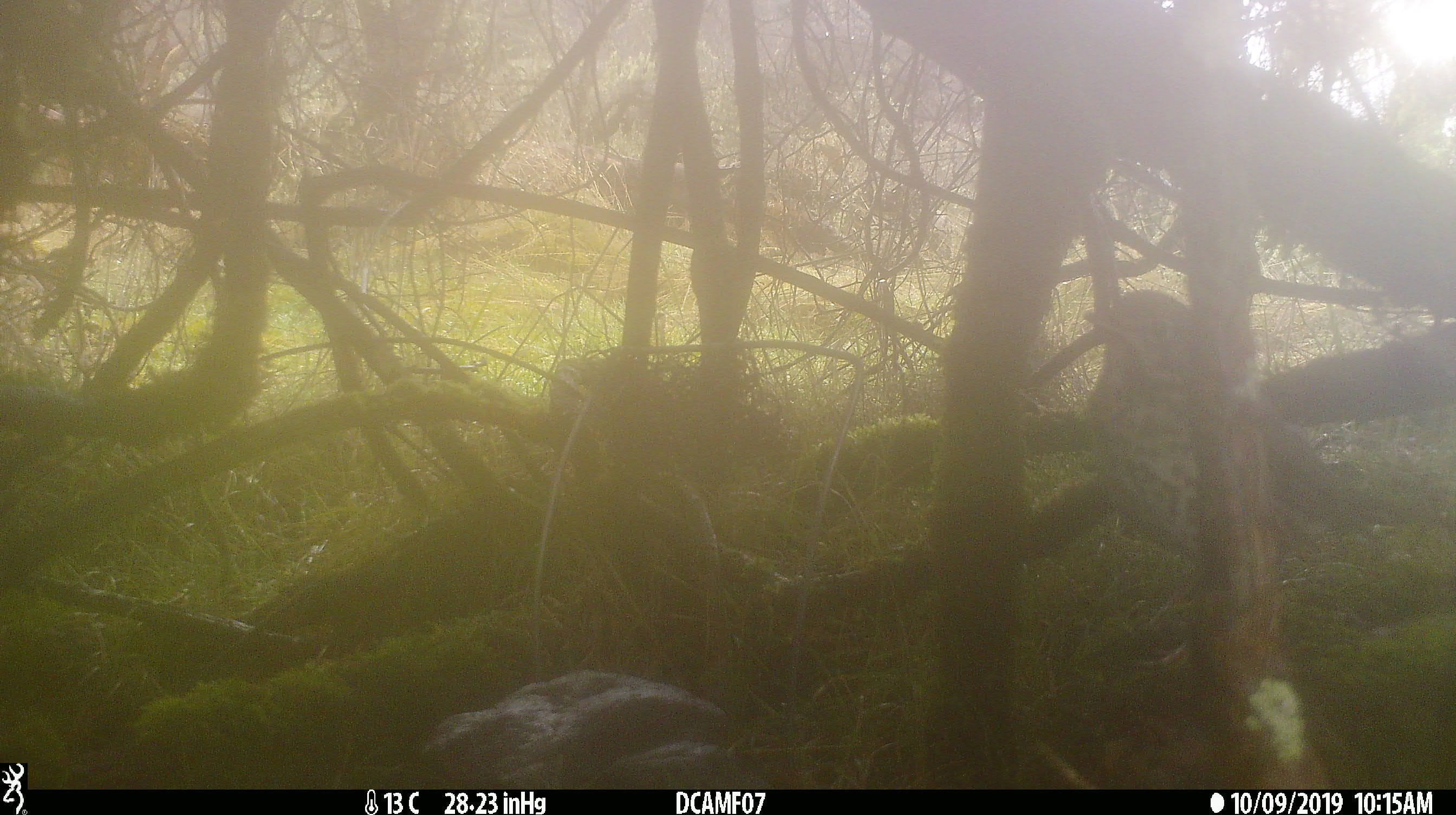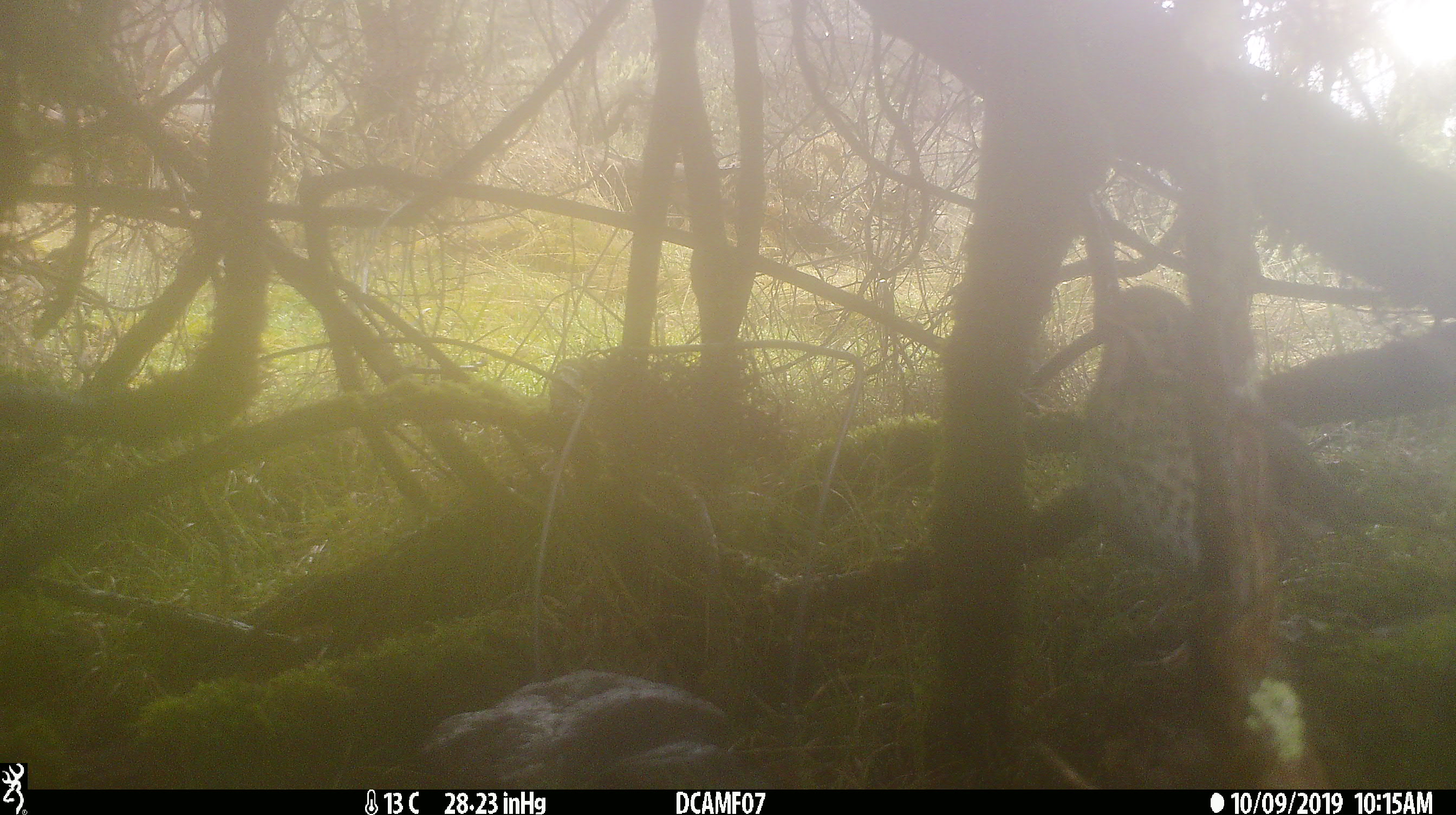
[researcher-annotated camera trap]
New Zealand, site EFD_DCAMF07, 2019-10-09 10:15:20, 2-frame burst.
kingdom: Animalia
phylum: Chordata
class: Aves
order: Passeriformes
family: Turdidae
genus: Turdus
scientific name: Turdus philomelos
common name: song thrush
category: thrush